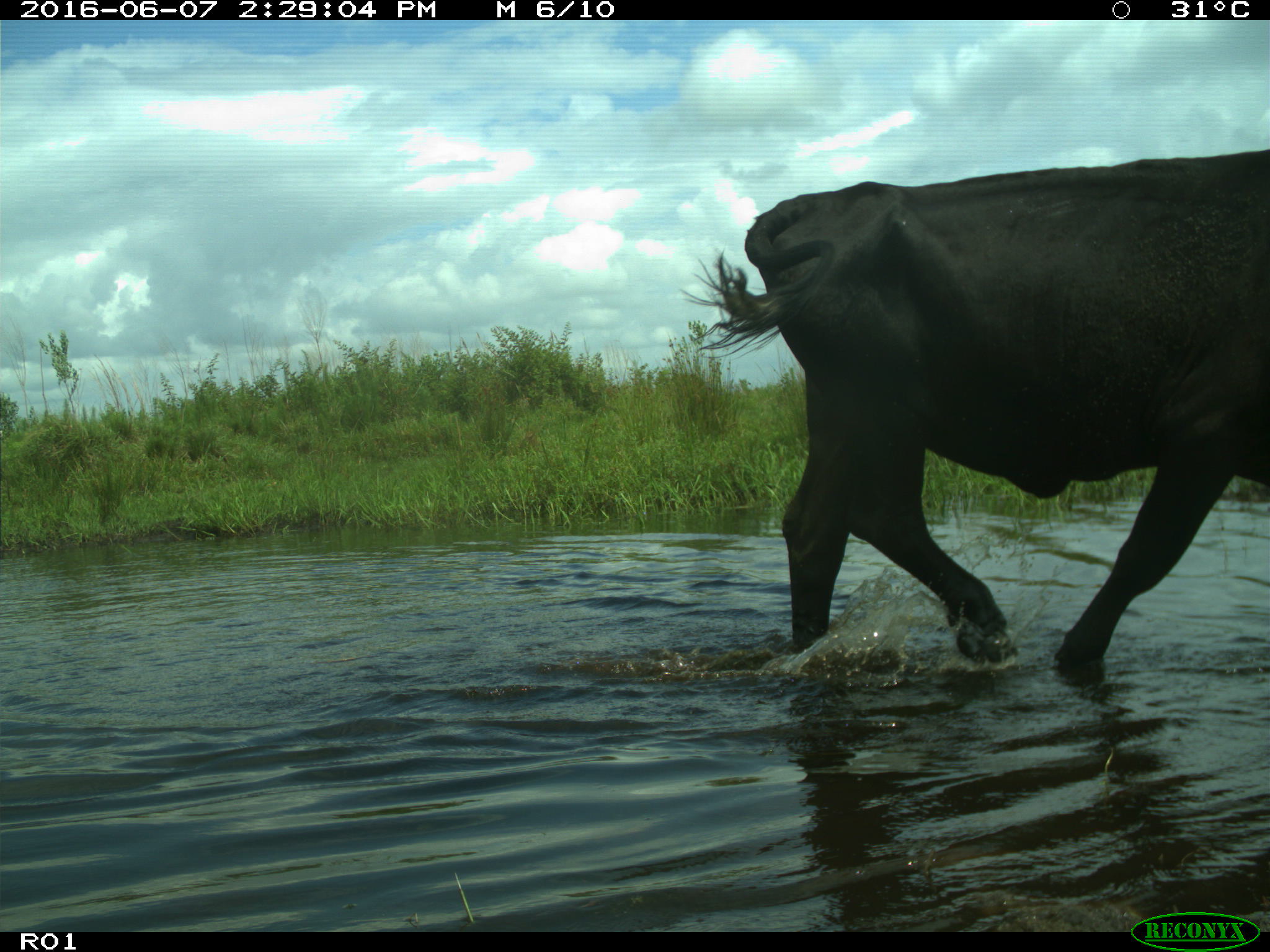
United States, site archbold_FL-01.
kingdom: Animalia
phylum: Chordata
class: Mammalia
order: Artiodactyla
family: Bovidae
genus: Bos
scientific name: Bos taurus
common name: domestic cow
Bos taurus (domestic cow).